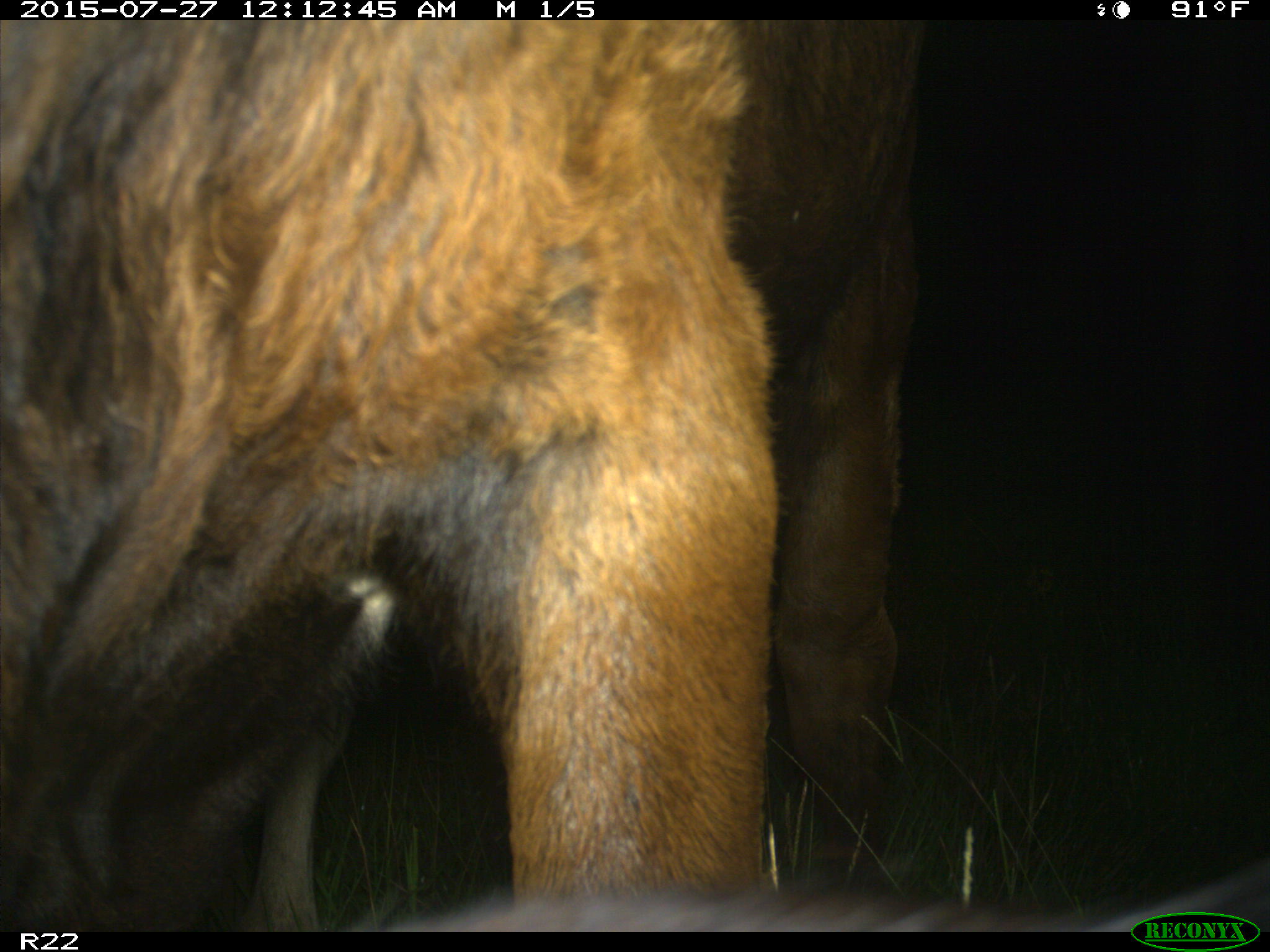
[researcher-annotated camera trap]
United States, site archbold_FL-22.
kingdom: Animalia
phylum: Chordata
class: Mammalia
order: Artiodactyla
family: Bovidae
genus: Bos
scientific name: Bos taurus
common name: domestic cow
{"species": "Bos taurus (domestic cow)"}